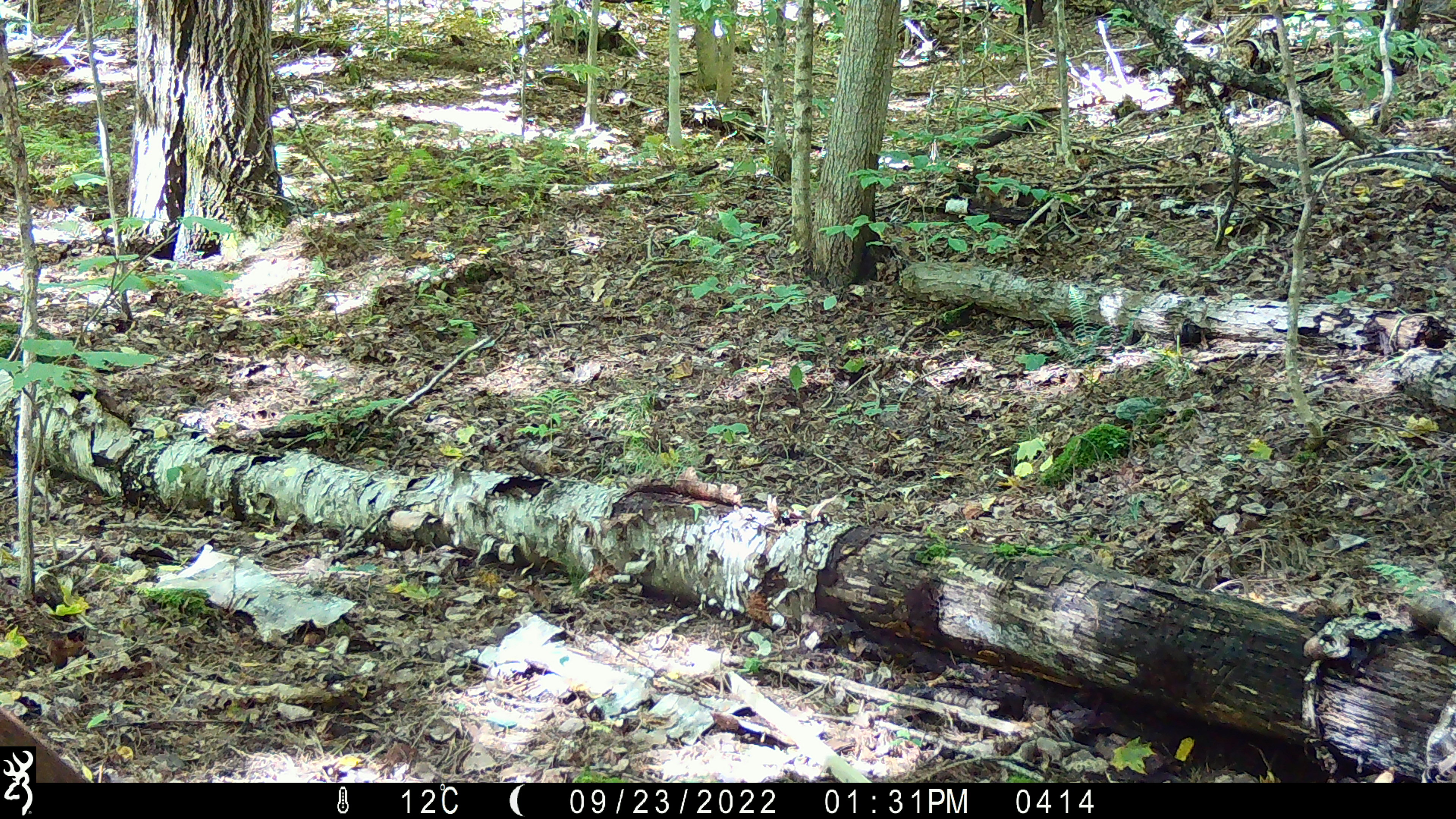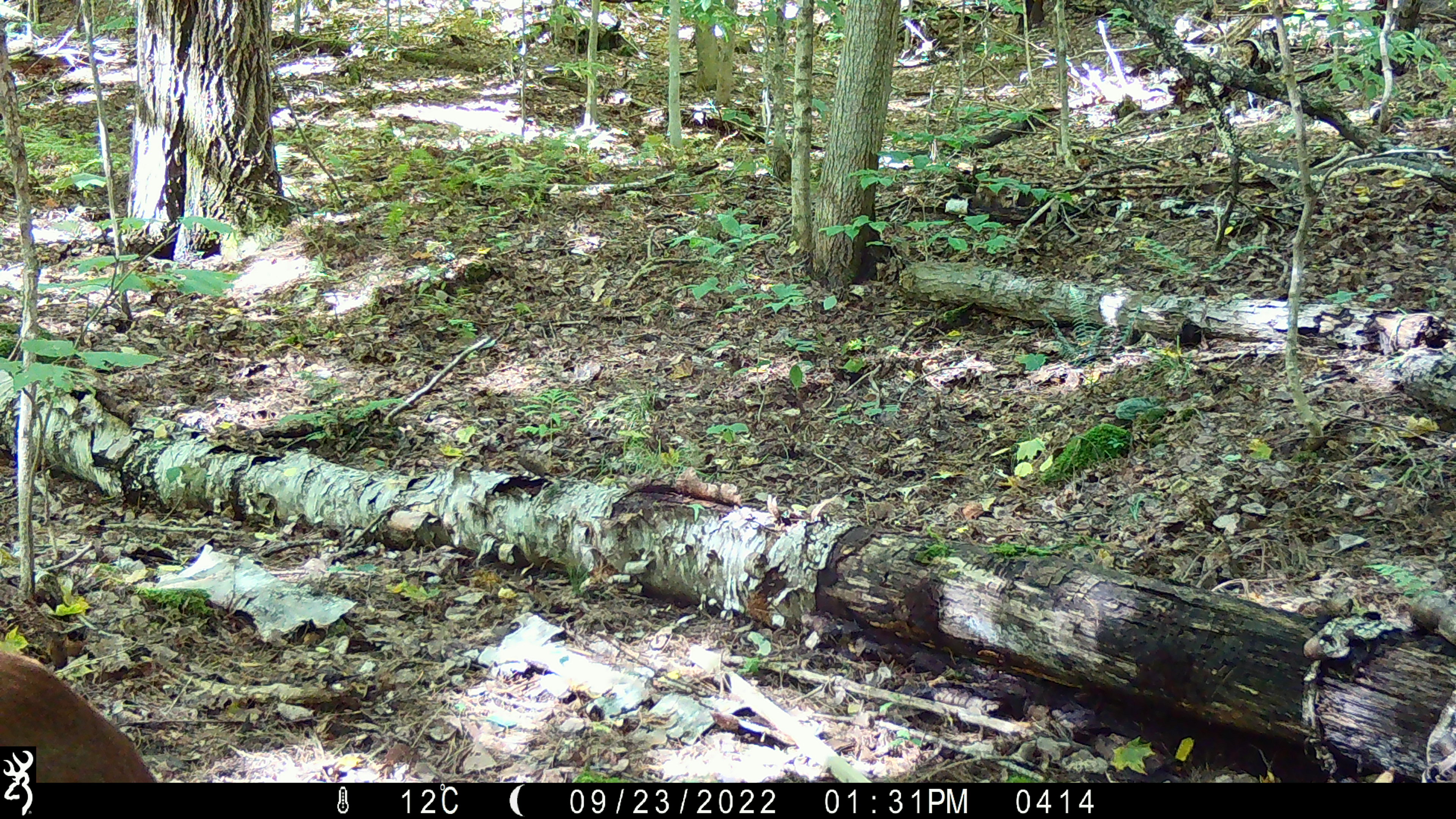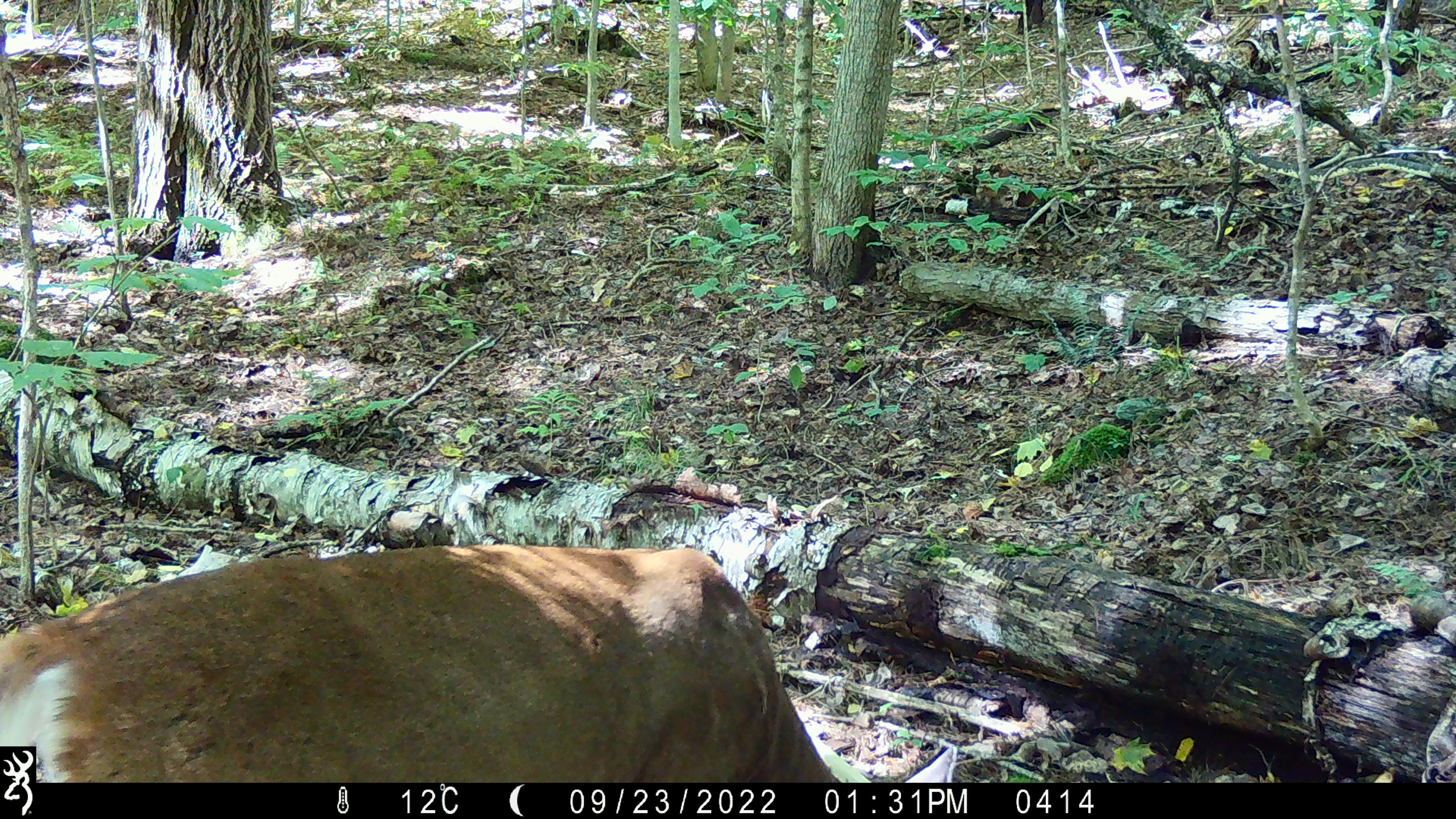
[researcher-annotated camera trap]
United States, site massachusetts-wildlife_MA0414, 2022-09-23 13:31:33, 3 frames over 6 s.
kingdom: Animalia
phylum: Chordata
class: Mammalia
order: Artiodactyla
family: Cervidae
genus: Odocoileus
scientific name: Odocoileus virginianus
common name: white-tailed deer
White-tailed deer (Odocoileus virginianus).